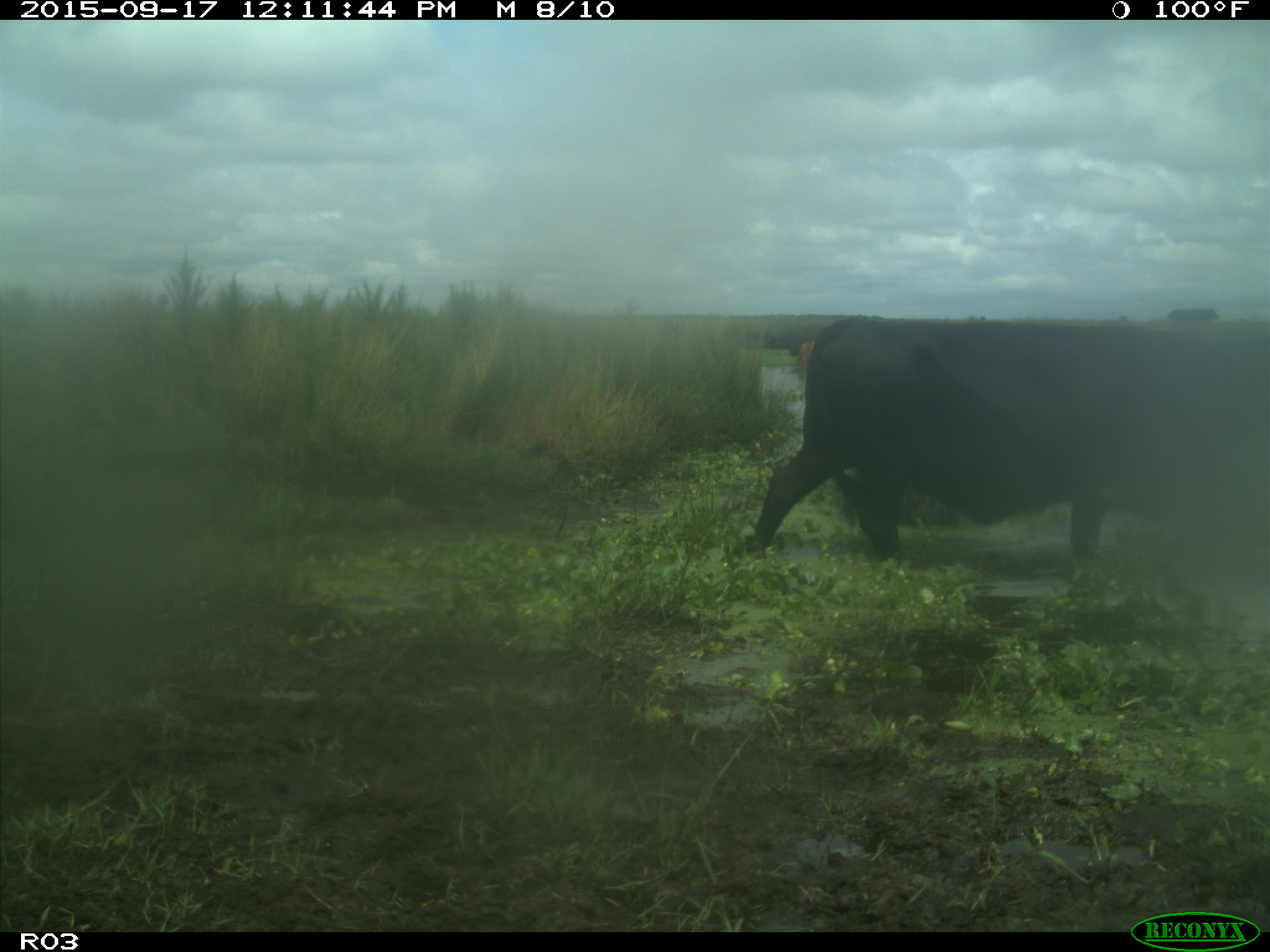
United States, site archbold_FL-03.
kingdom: Animalia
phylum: Chordata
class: Mammalia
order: Artiodactyla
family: Bovidae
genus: Bos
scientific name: Bos taurus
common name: domestic cow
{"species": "Bos taurus (domestic cow)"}